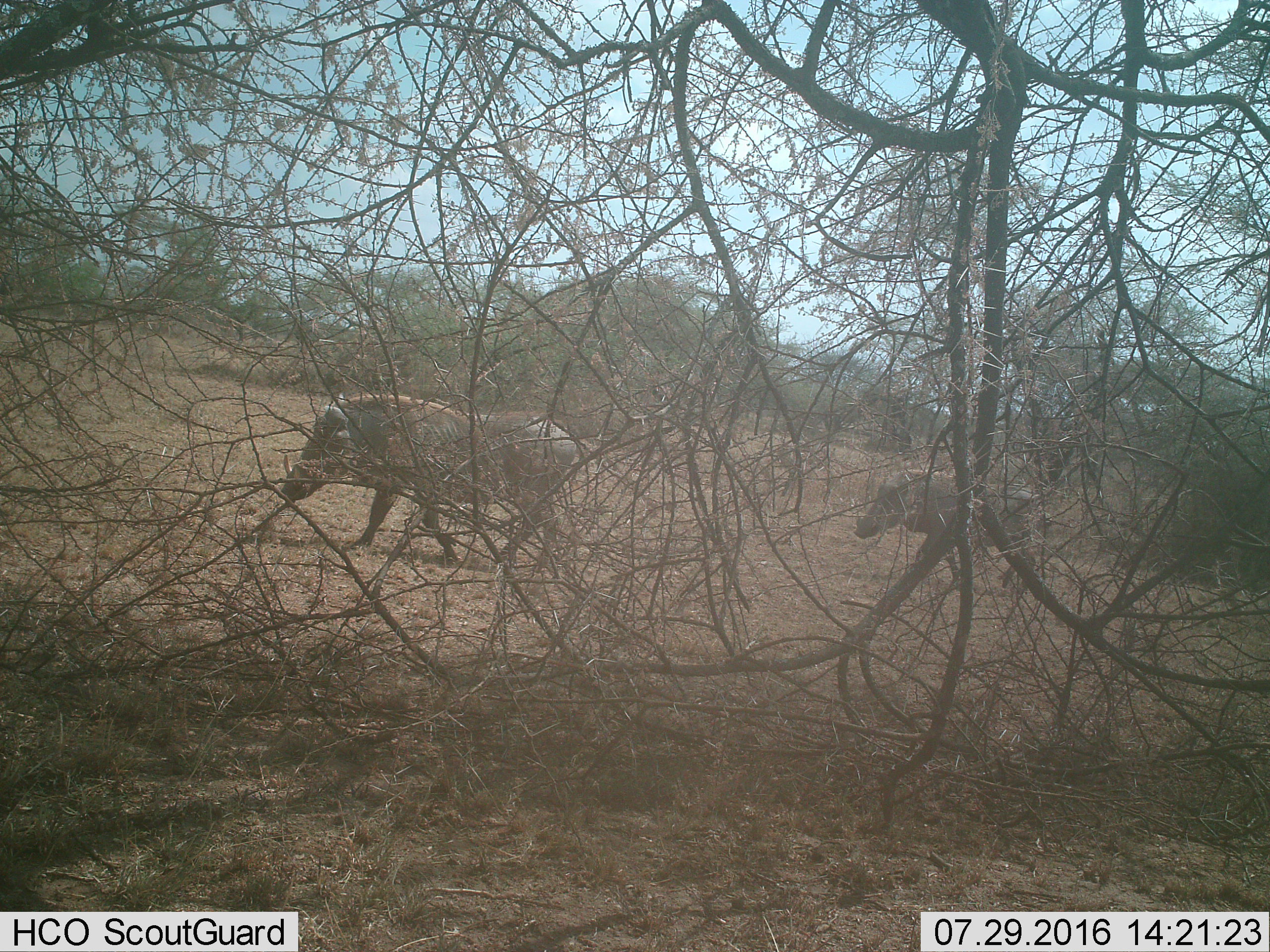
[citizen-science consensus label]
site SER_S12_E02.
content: unidentified animal